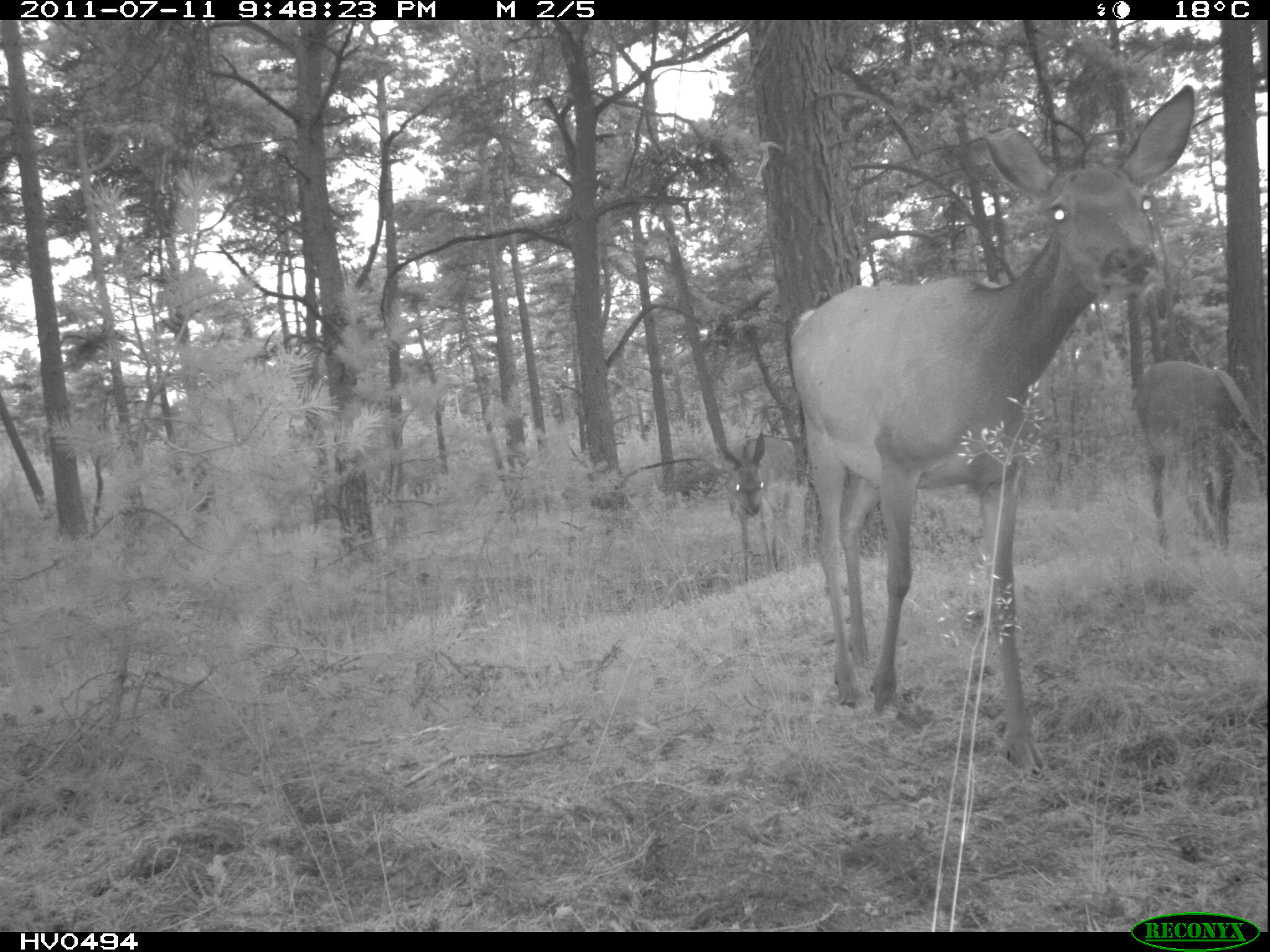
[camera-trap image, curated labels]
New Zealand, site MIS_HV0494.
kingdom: Animalia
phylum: Chordata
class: Mammalia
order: Artiodactyla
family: Cervidae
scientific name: Cervidae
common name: deer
Deer (Cervidae).